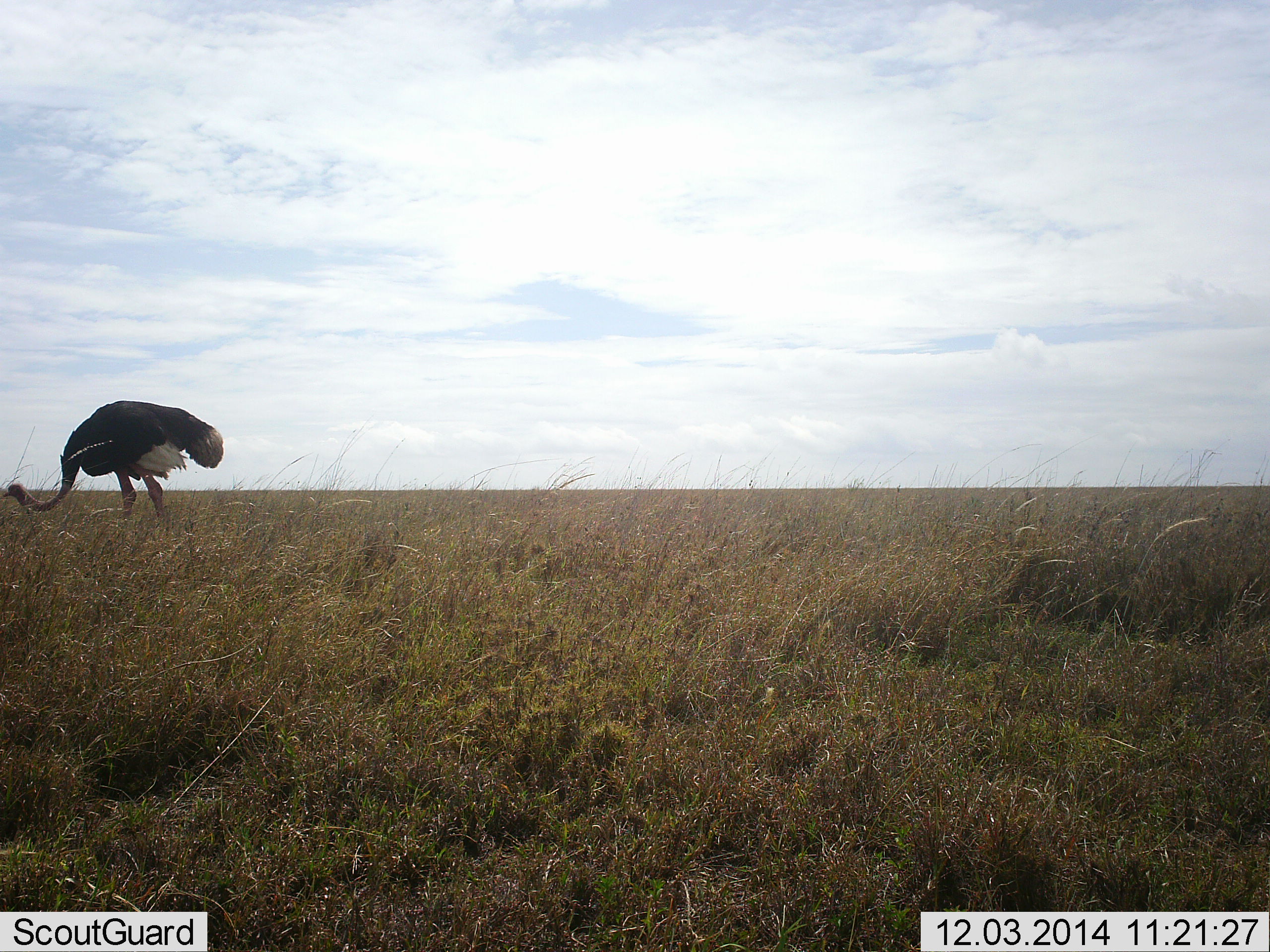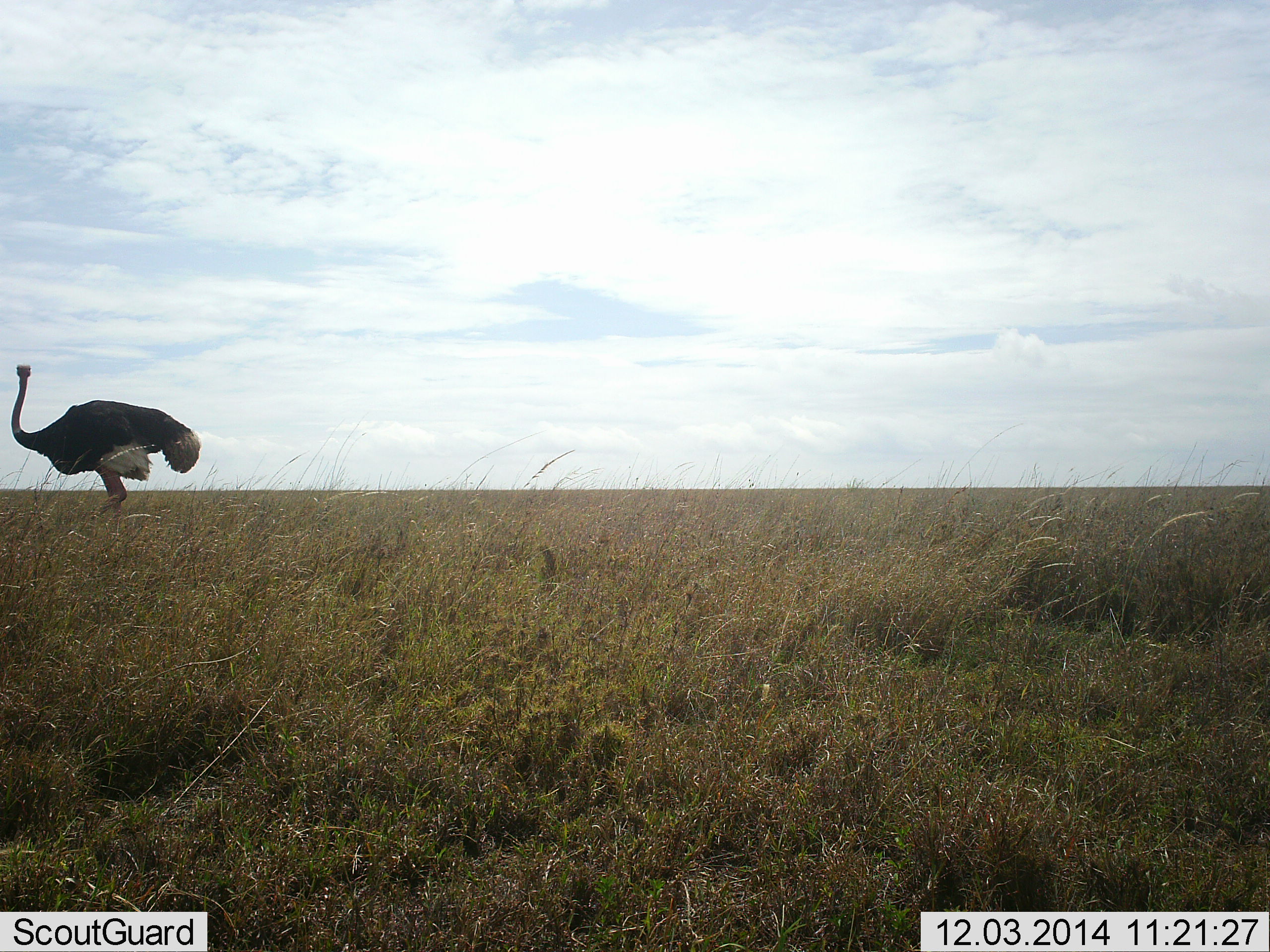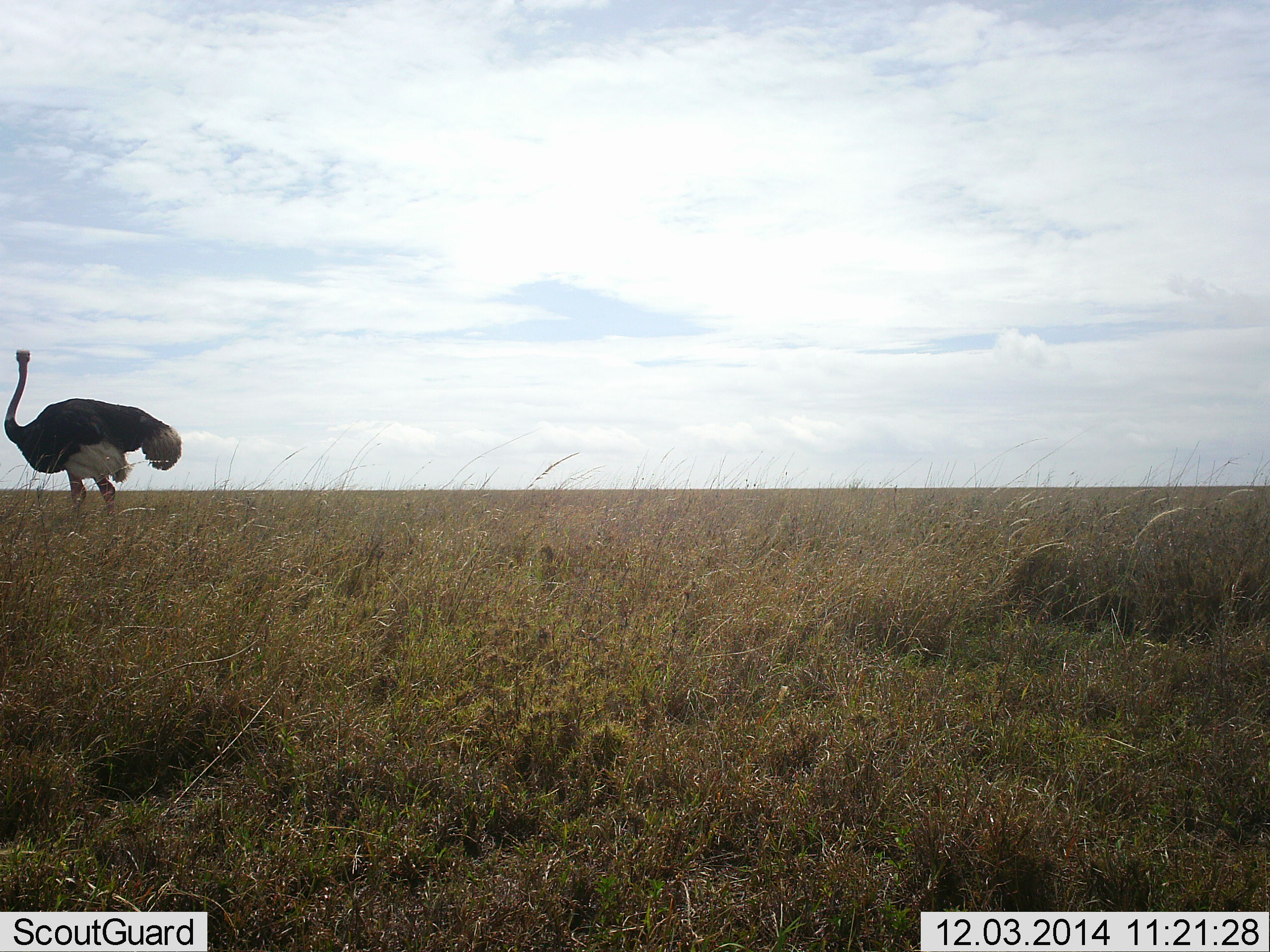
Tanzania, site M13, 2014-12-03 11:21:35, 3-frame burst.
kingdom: Animalia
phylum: Chordata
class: Aves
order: Struthioniformes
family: Struthionidae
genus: Struthio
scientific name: Struthio camelus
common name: ostrich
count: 1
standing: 60%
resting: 0%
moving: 40%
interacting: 0%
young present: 0%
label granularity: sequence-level